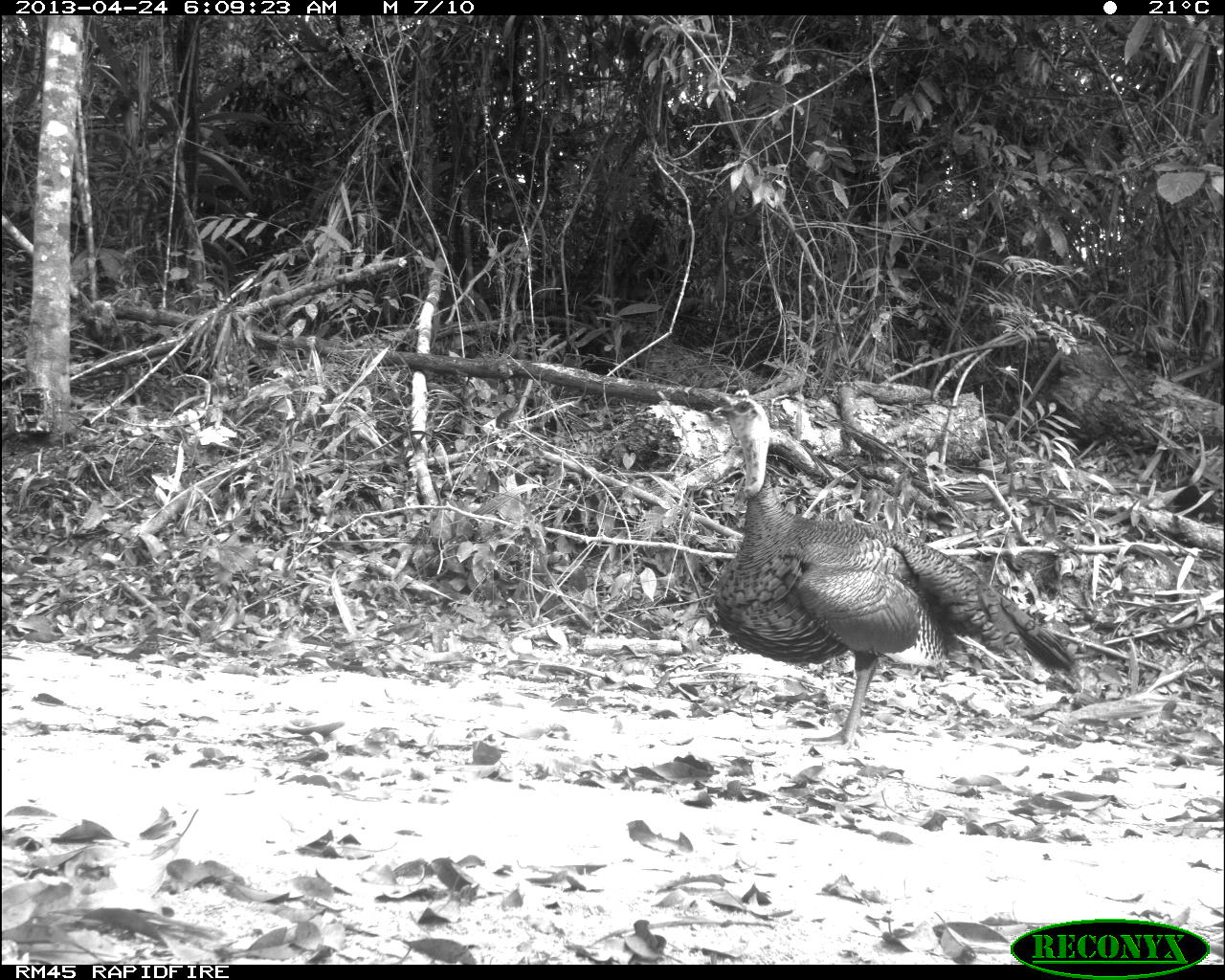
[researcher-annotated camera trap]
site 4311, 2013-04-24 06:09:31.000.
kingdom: Animalia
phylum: Chordata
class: Aves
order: Galliformes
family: Phasianidae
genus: Meleagris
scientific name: Meleagris ocellata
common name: ocellated turkey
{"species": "Meleagris ocellata (ocellated turkey)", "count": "1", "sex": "male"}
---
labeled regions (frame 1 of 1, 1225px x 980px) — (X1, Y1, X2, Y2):
meleagris ocellata: (713, 388, 1076, 748)